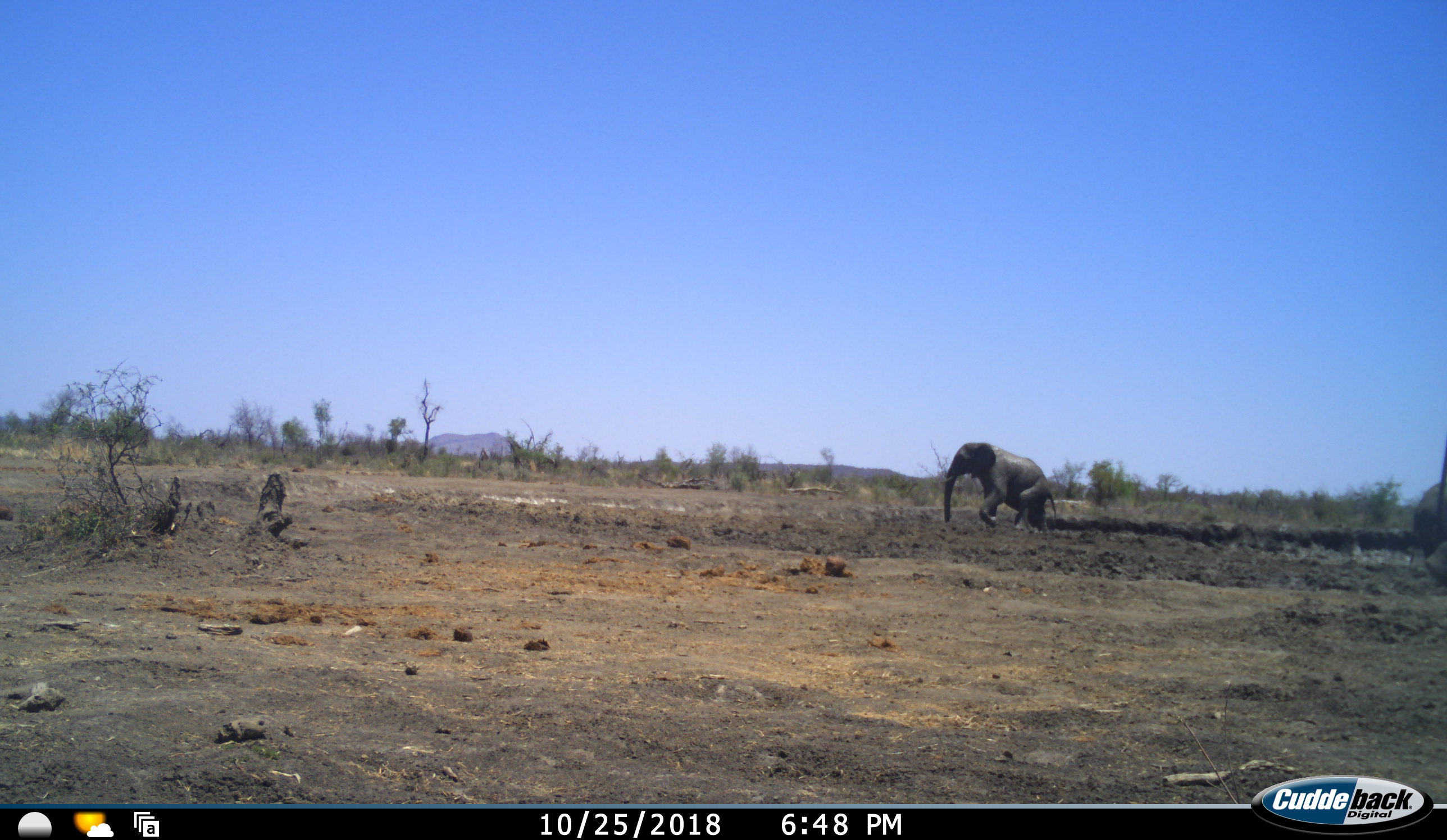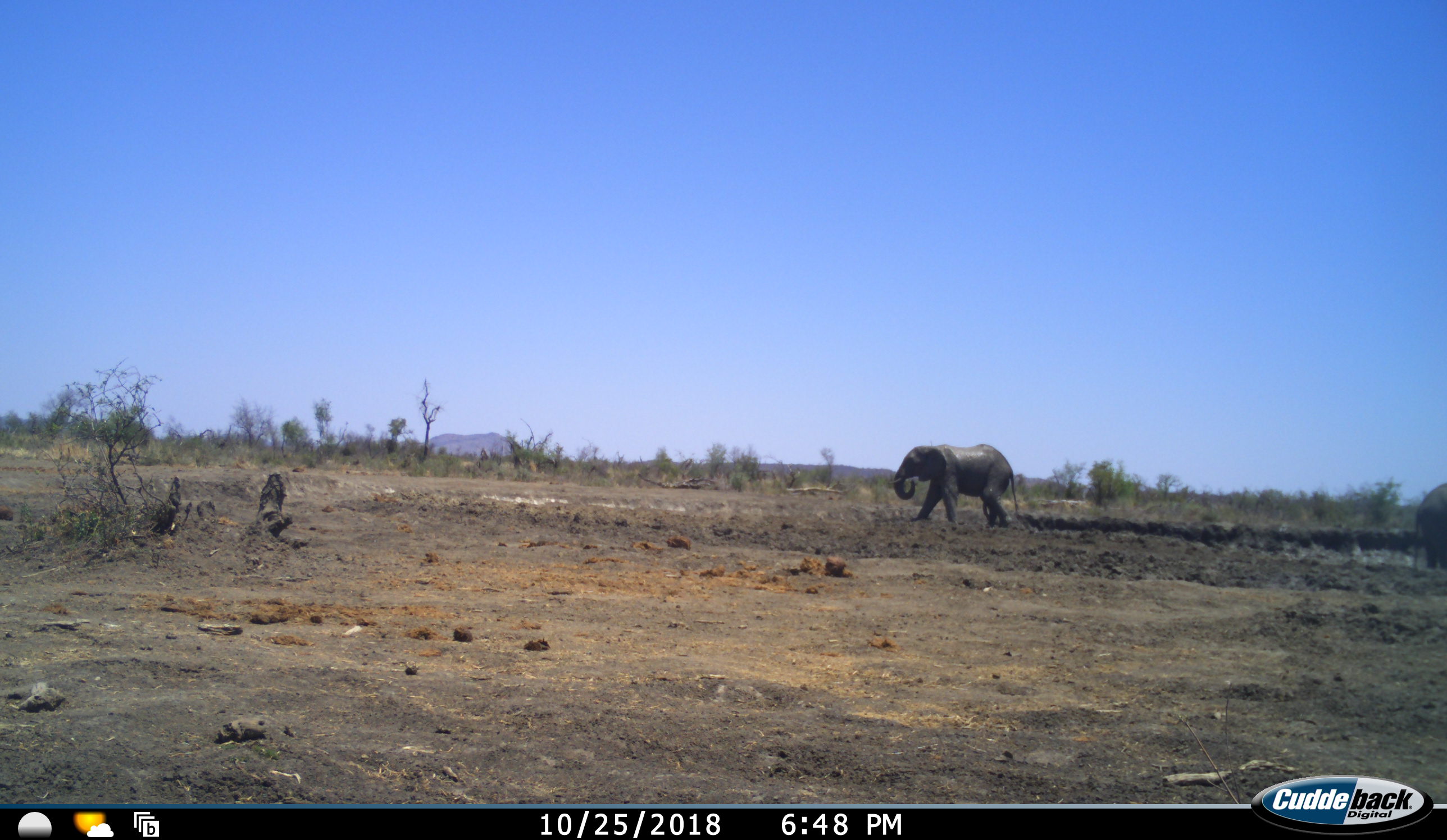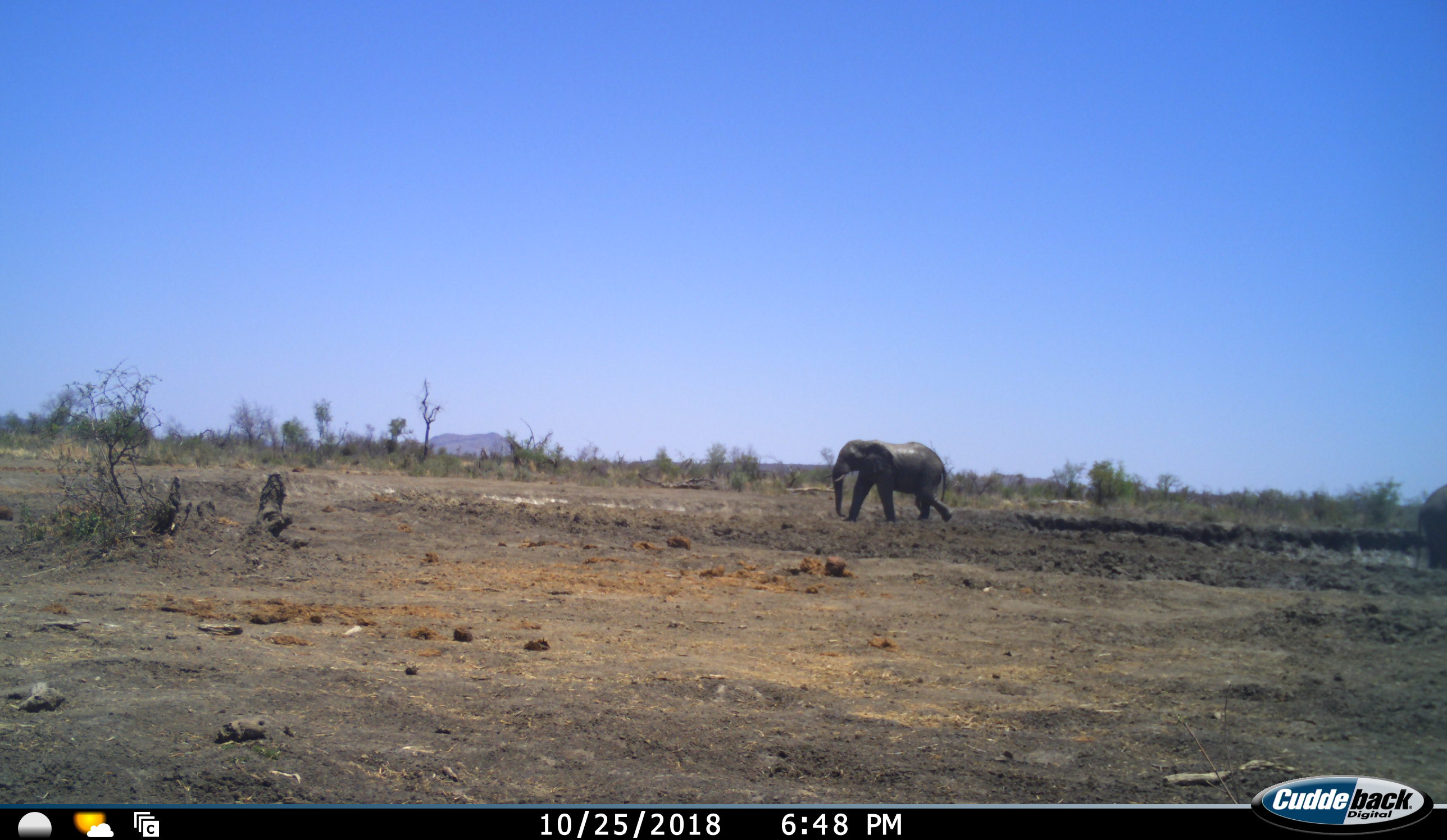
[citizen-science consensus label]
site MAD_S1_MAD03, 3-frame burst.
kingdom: Animalia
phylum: Chordata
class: Mammalia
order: Proboscidea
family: Elephantidae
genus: Loxodonta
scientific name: Loxodonta africana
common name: african bush elephant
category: elephant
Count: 2.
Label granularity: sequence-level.